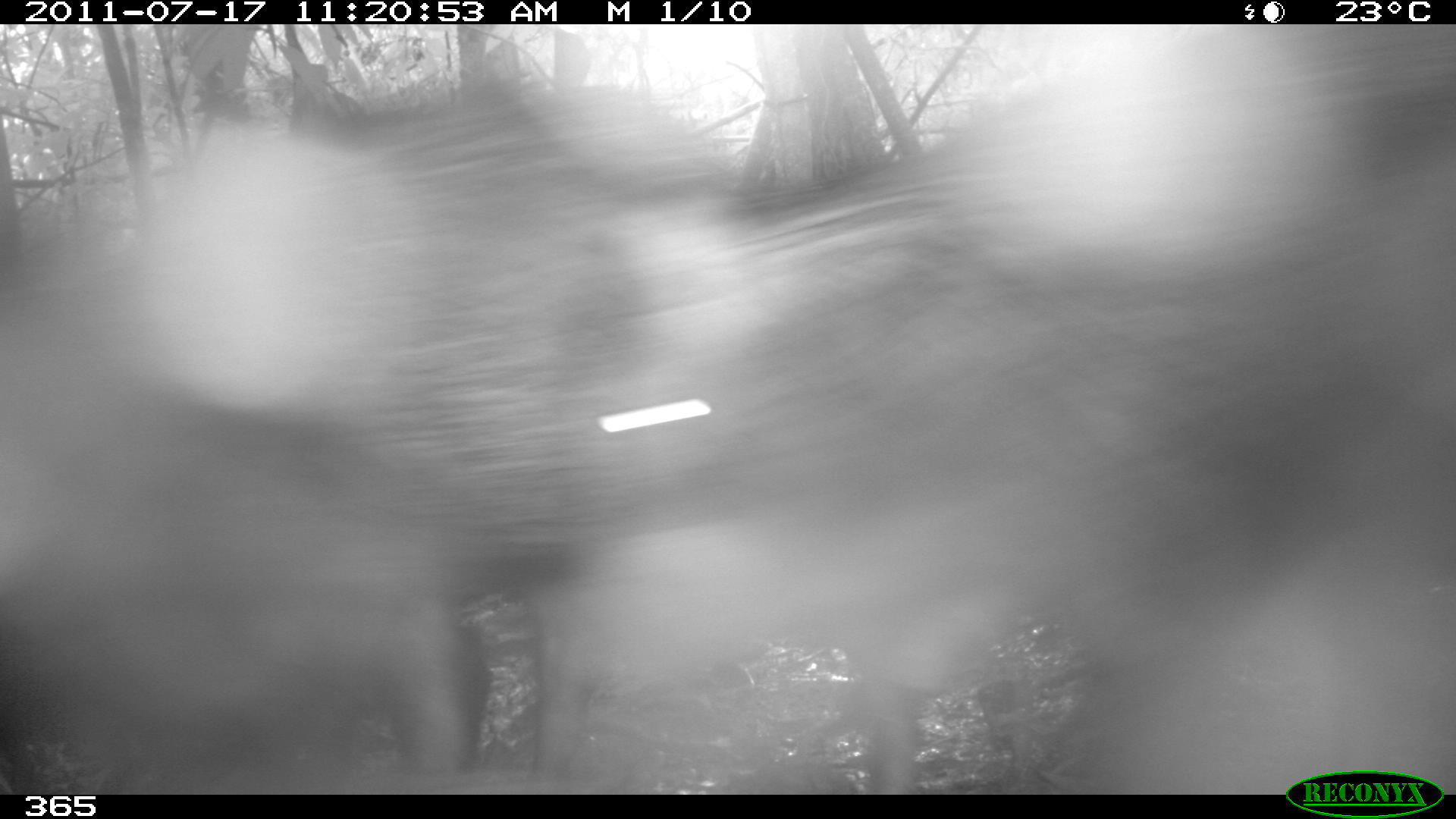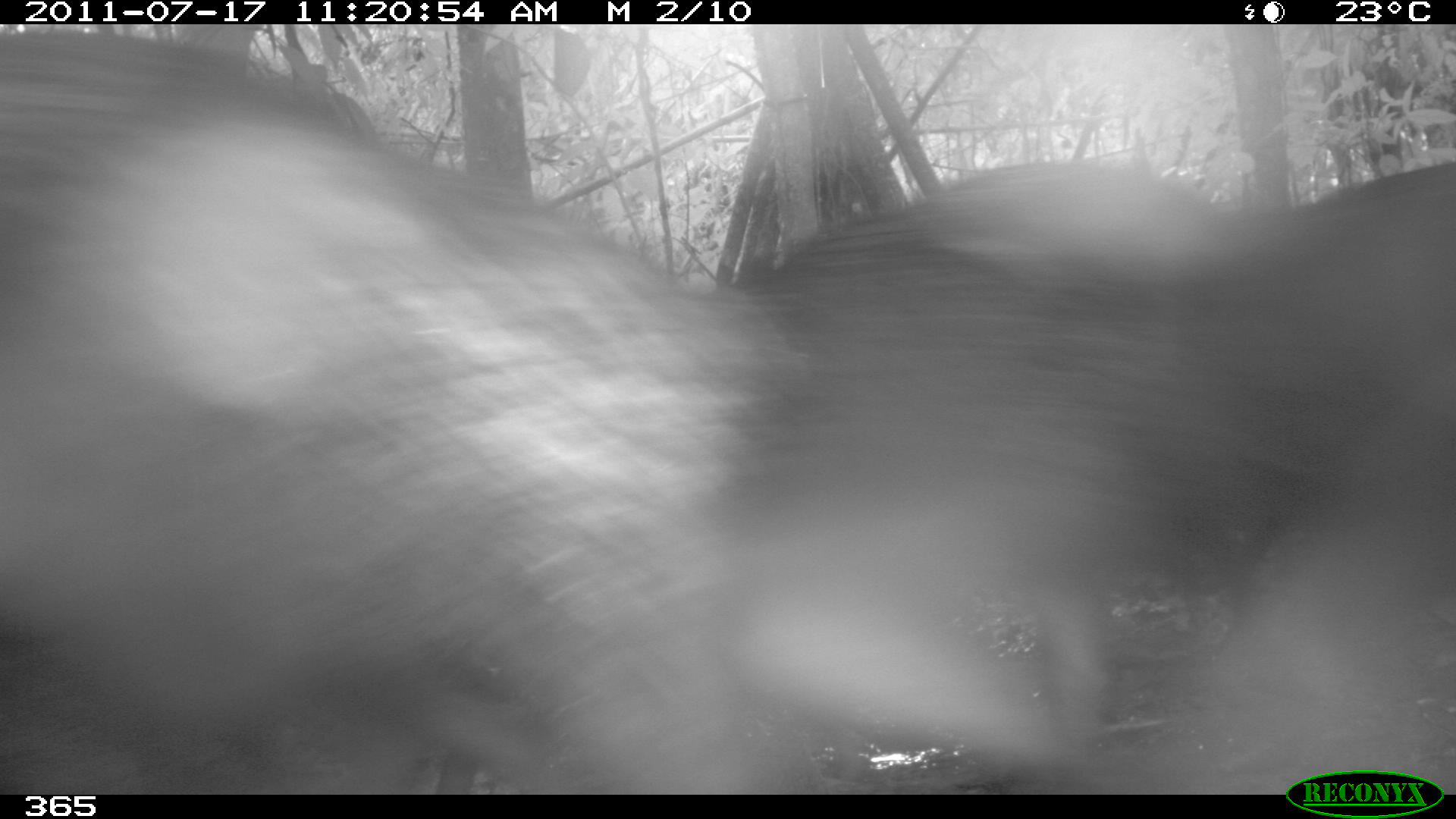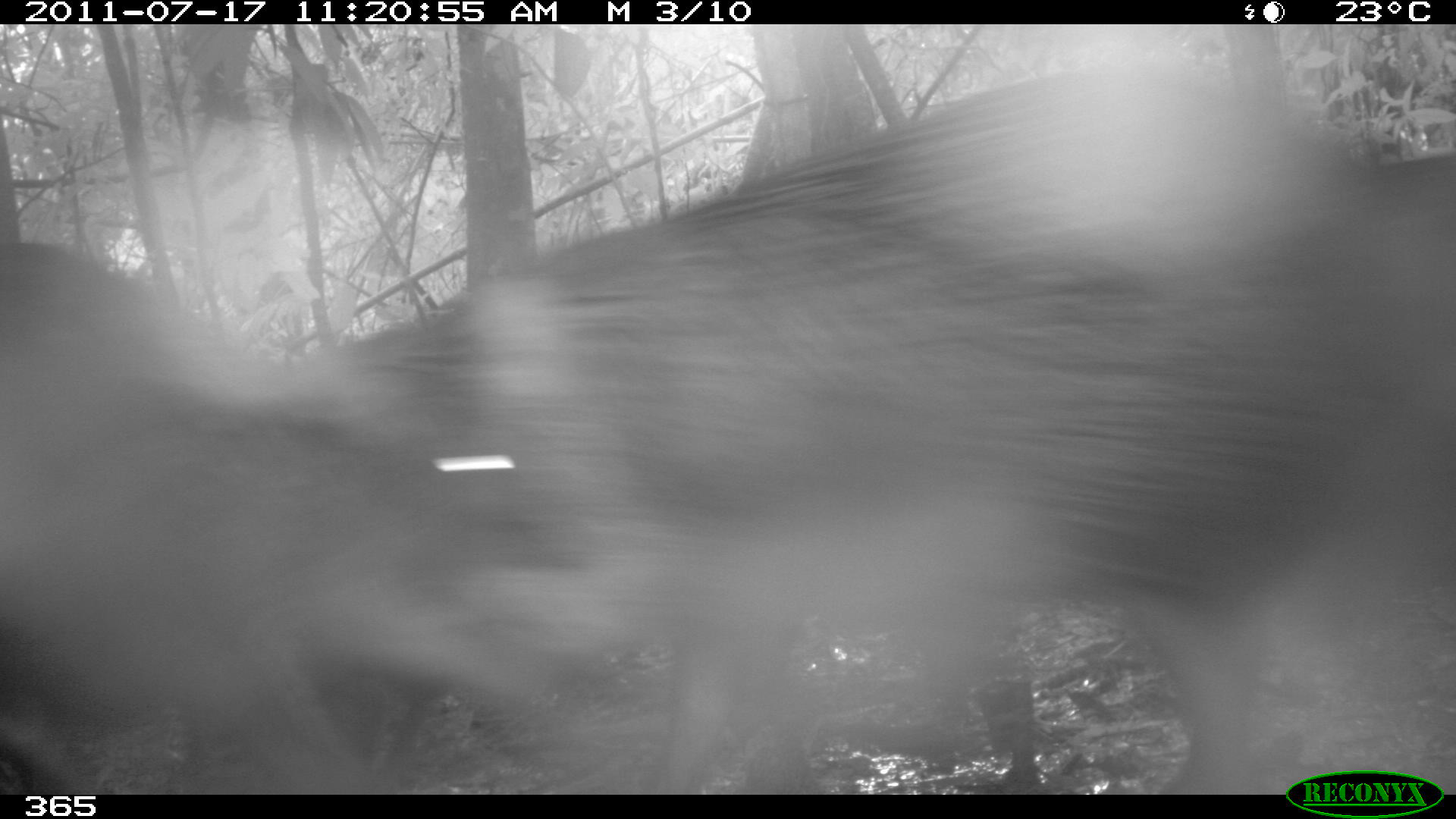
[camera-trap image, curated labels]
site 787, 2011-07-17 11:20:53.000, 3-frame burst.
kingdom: Animalia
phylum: Chordata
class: Mammalia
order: Artiodactyla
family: Tayassuidae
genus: Tayassu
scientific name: Tayassu pecari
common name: white-lipped peccary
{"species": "Tayassu pecari (white-lipped peccary)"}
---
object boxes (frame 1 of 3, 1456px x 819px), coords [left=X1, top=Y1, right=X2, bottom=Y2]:
tayassu pecari: [left=527, top=117, right=1456, bottom=794]; [left=0, top=89, right=753, bottom=794]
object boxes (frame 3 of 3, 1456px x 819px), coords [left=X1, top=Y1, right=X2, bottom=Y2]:
tayassu pecari: [left=309, top=55, right=1453, bottom=793]; [left=1, top=233, right=641, bottom=795]